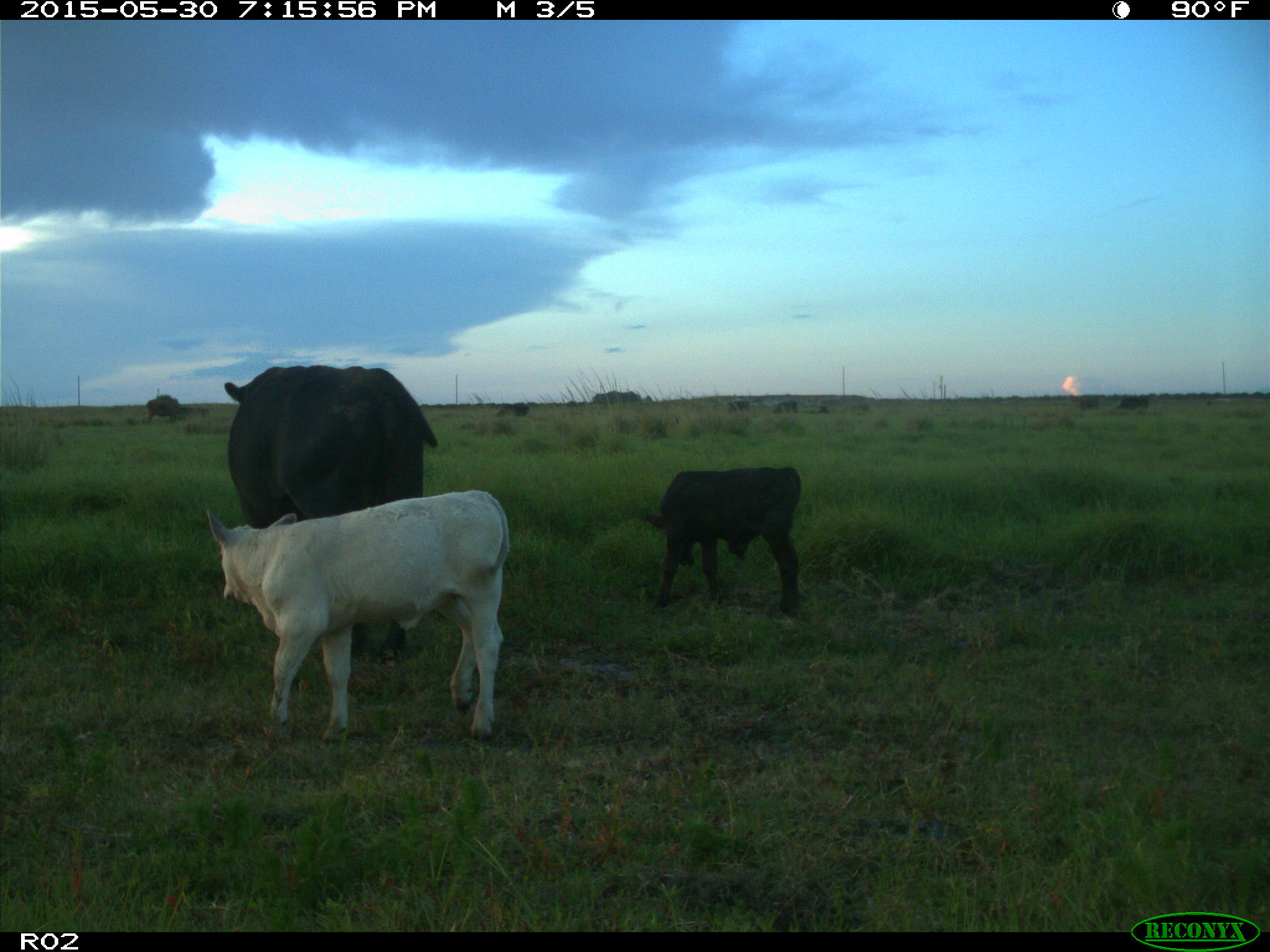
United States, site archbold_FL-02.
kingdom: Animalia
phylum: Chordata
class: Mammalia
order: Artiodactyla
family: Bovidae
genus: Bos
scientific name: Bos taurus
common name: domestic cow